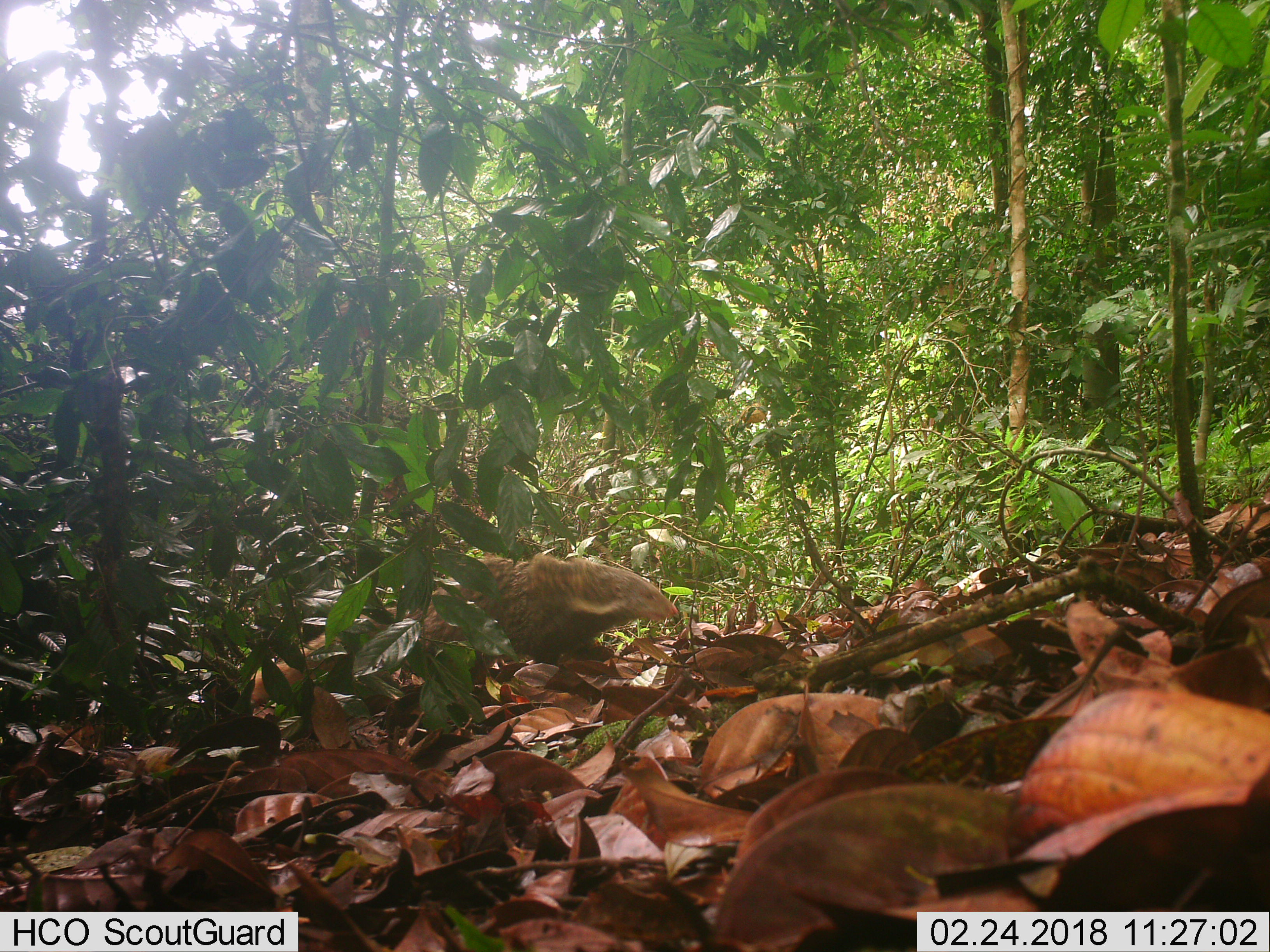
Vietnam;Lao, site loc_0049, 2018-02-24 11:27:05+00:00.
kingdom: Animalia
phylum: Chordata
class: Mammalia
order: Carnivora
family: Herpestidae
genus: Urva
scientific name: Urva urva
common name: crab-eating mongoose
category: crab eating mongoose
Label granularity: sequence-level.